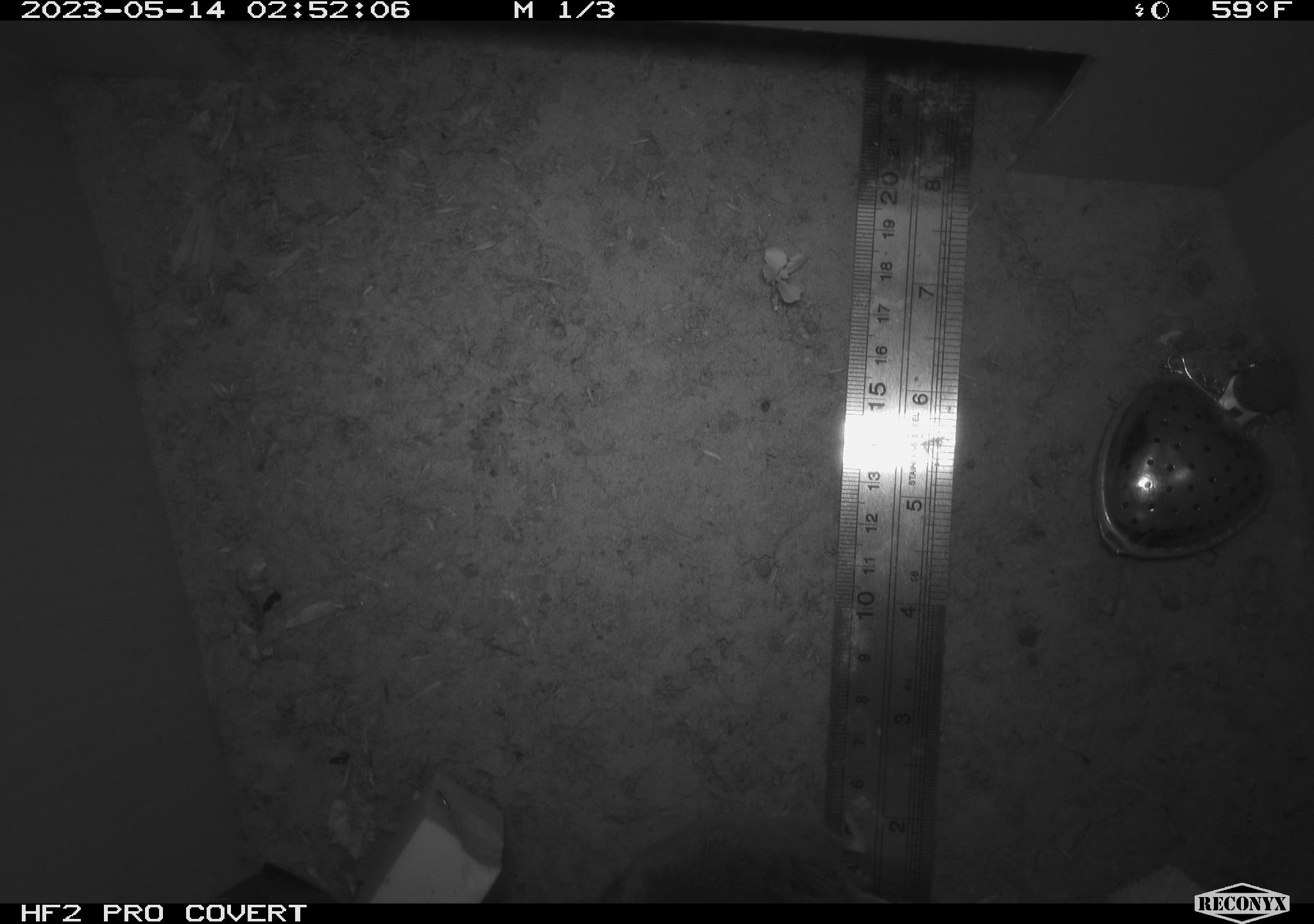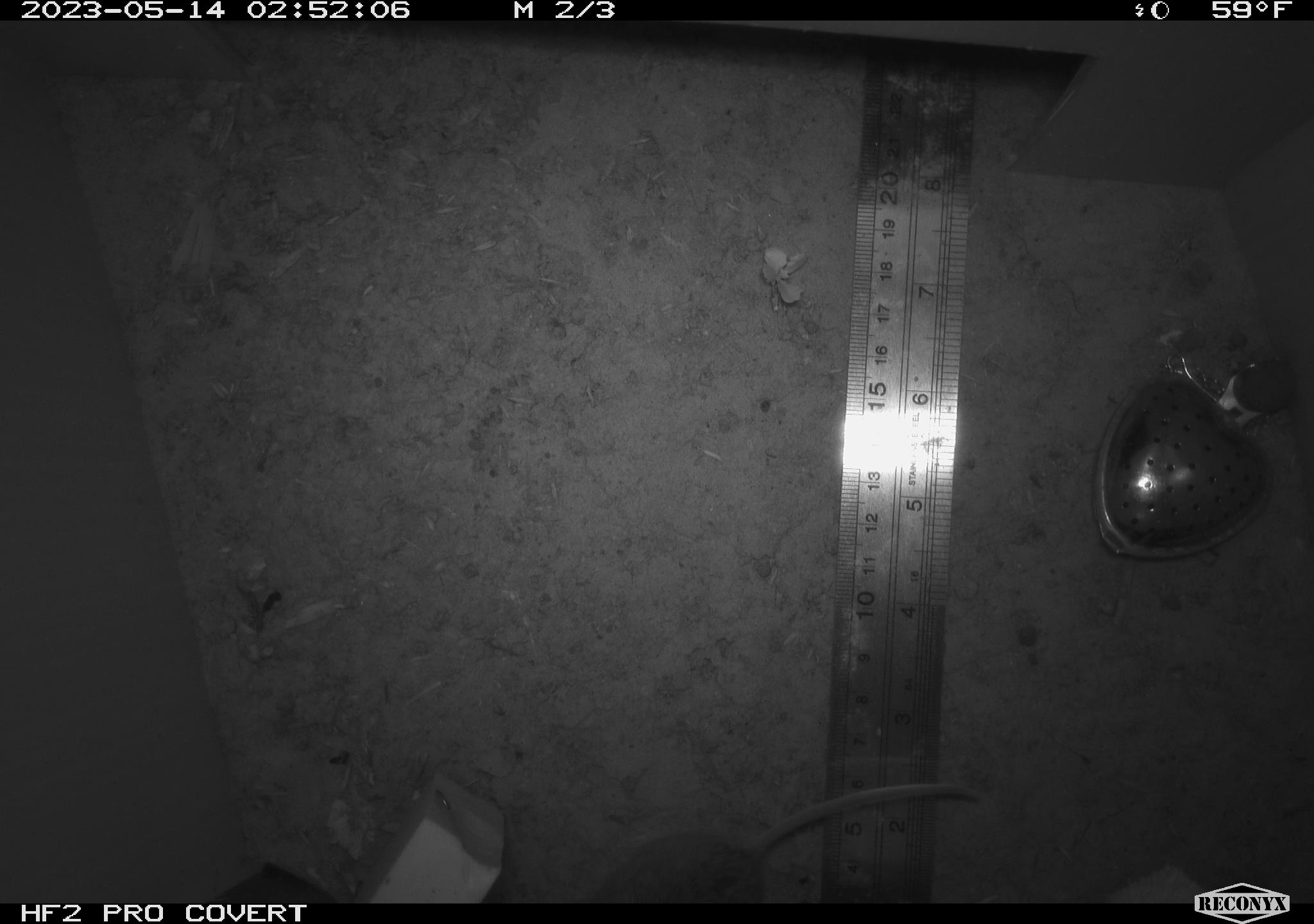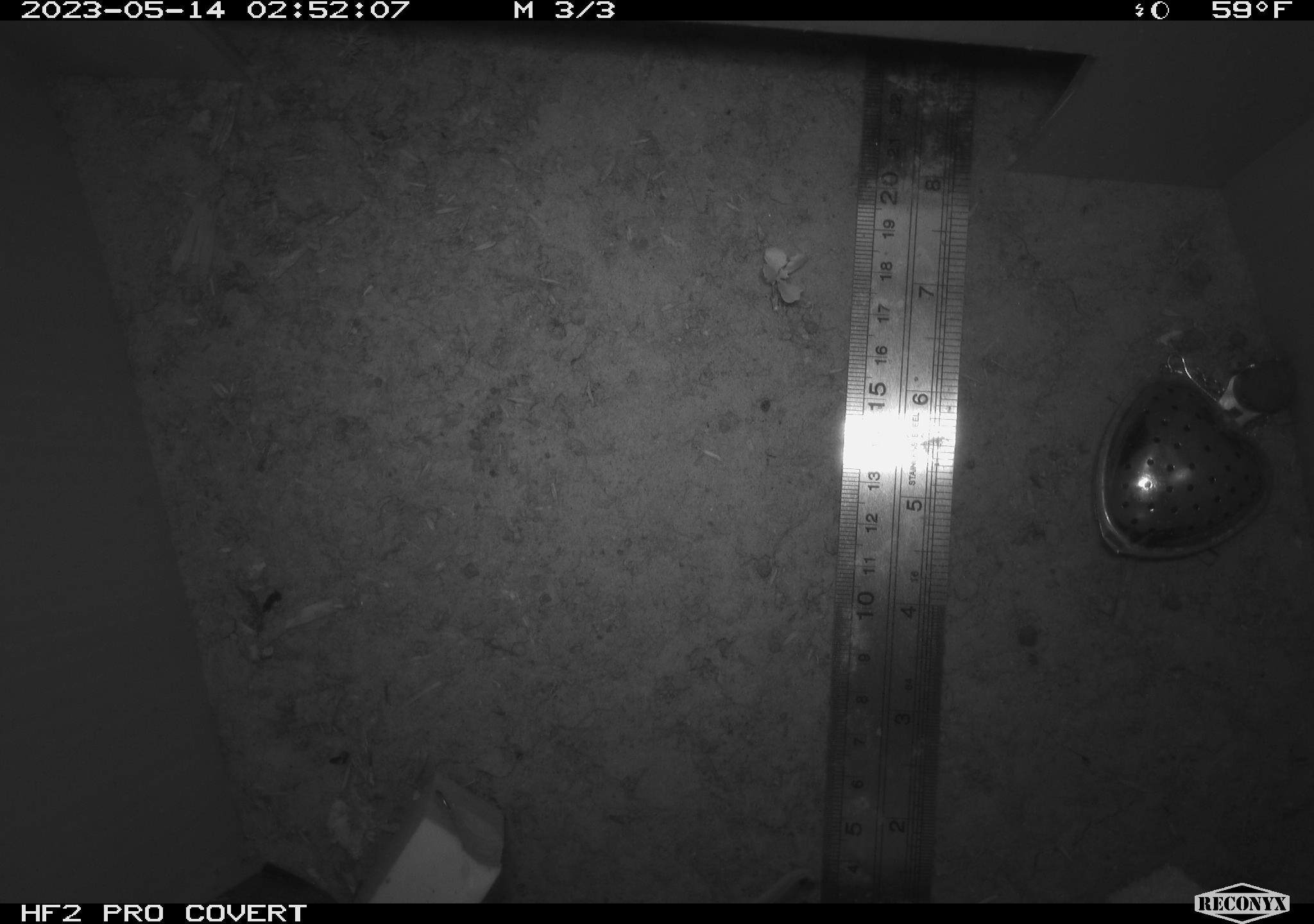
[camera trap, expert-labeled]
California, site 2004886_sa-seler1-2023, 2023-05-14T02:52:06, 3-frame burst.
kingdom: Animalia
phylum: Chordata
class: Mammalia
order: Rodentia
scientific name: Rodentia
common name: mouse species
Mouse species (Rodentia).